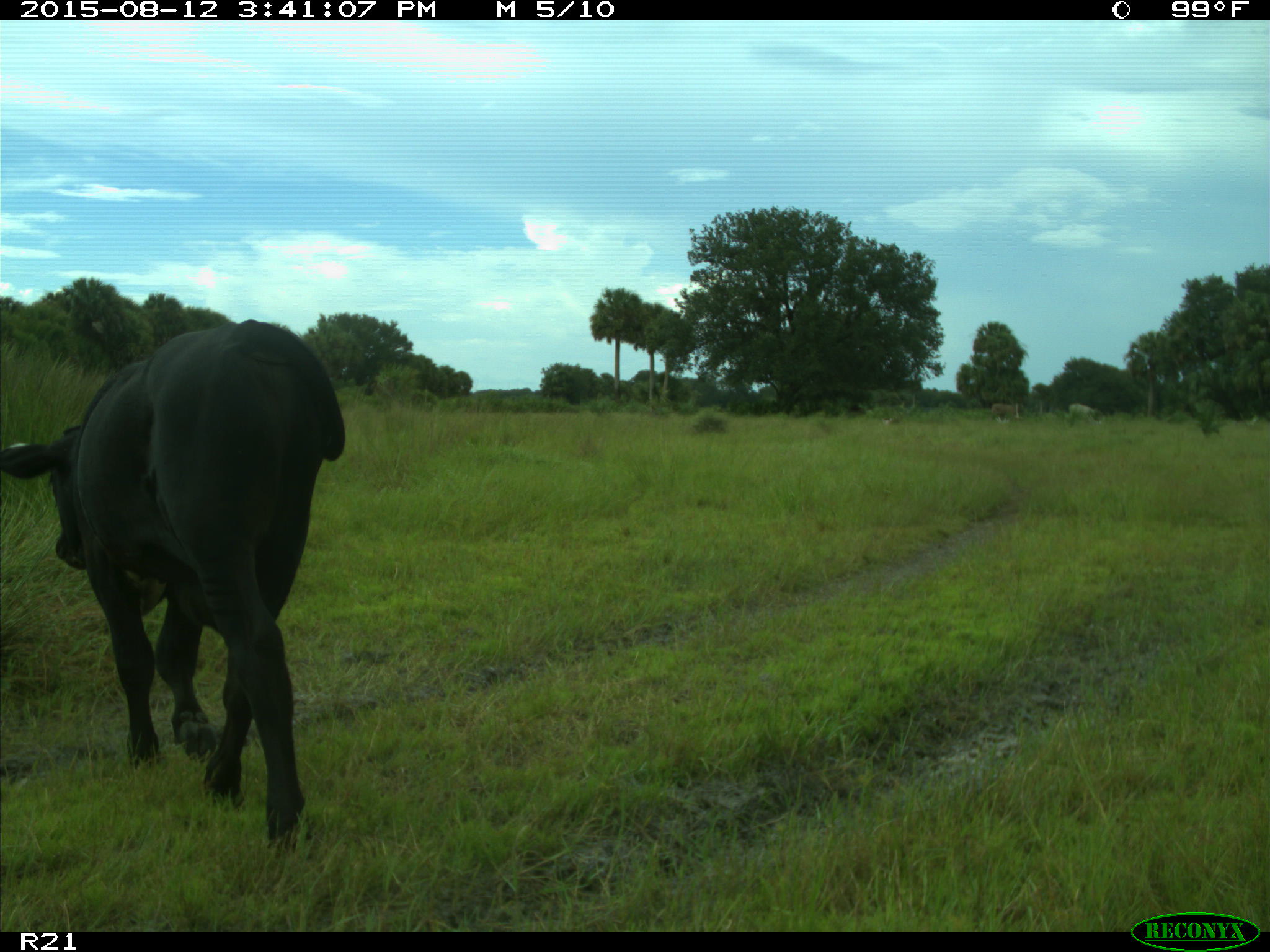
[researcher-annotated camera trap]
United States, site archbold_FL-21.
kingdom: Animalia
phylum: Chordata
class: Mammalia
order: Artiodactyla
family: Bovidae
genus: Bos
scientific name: Bos taurus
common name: domestic cow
Bos taurus (domestic cow).